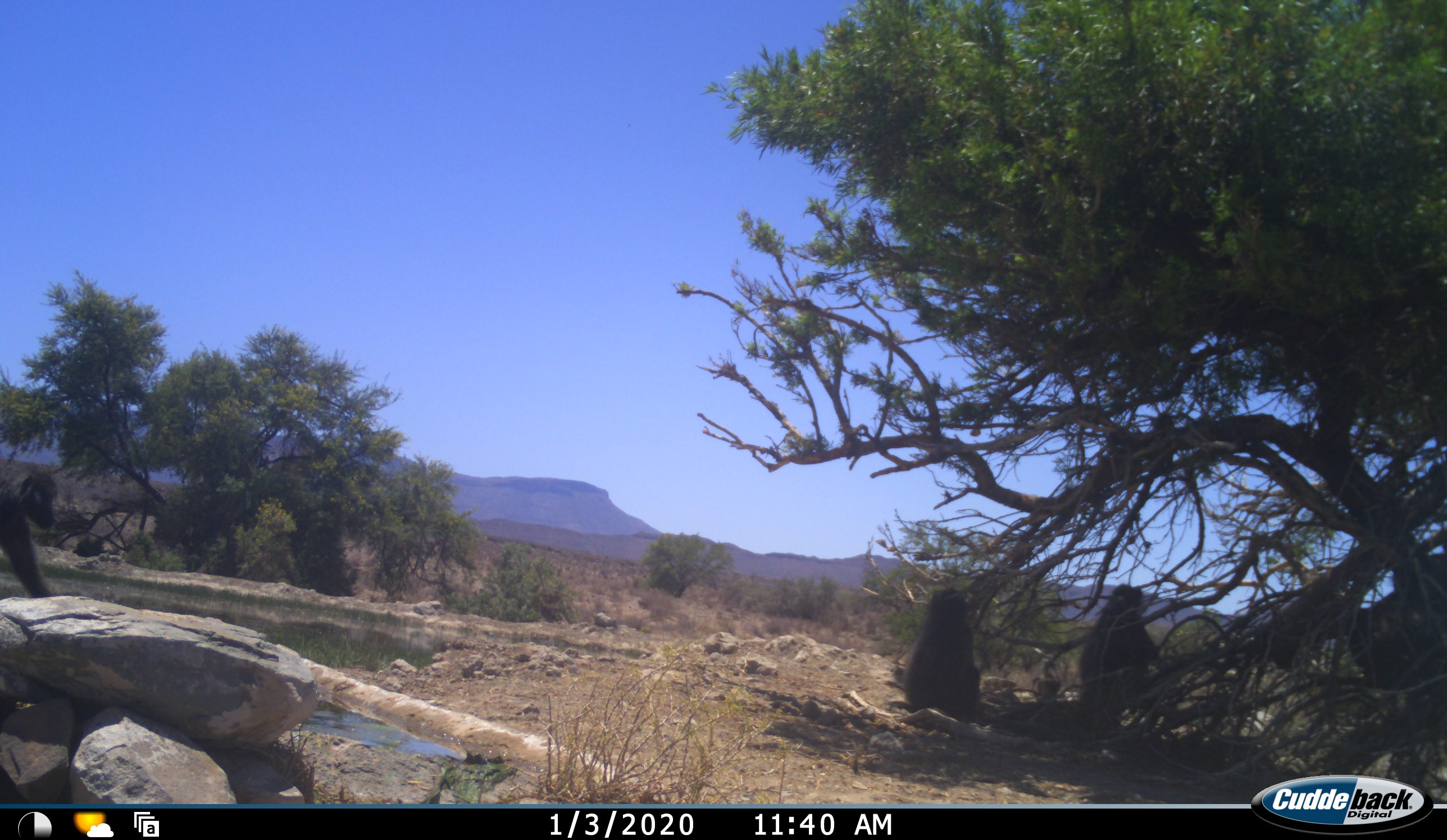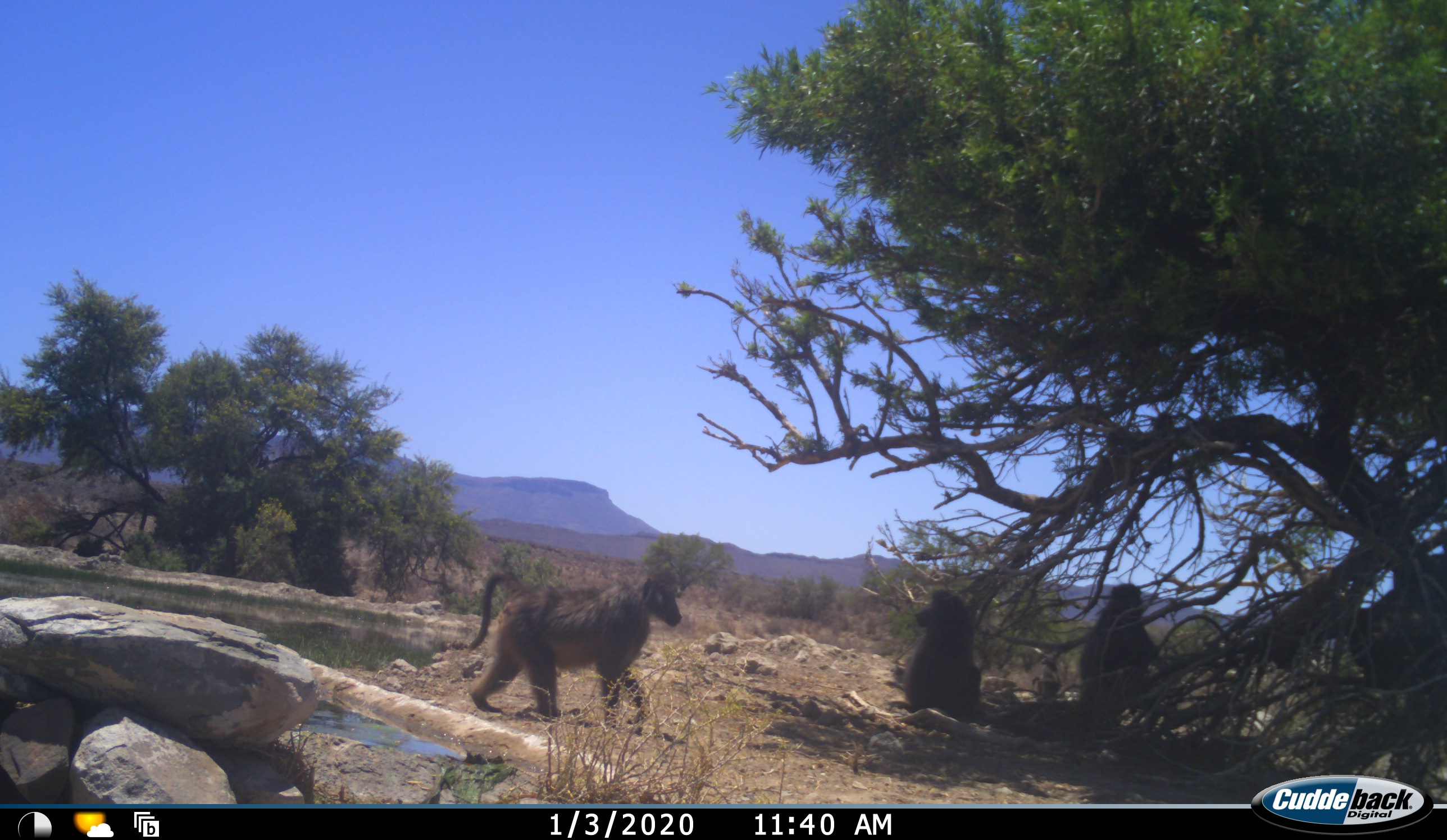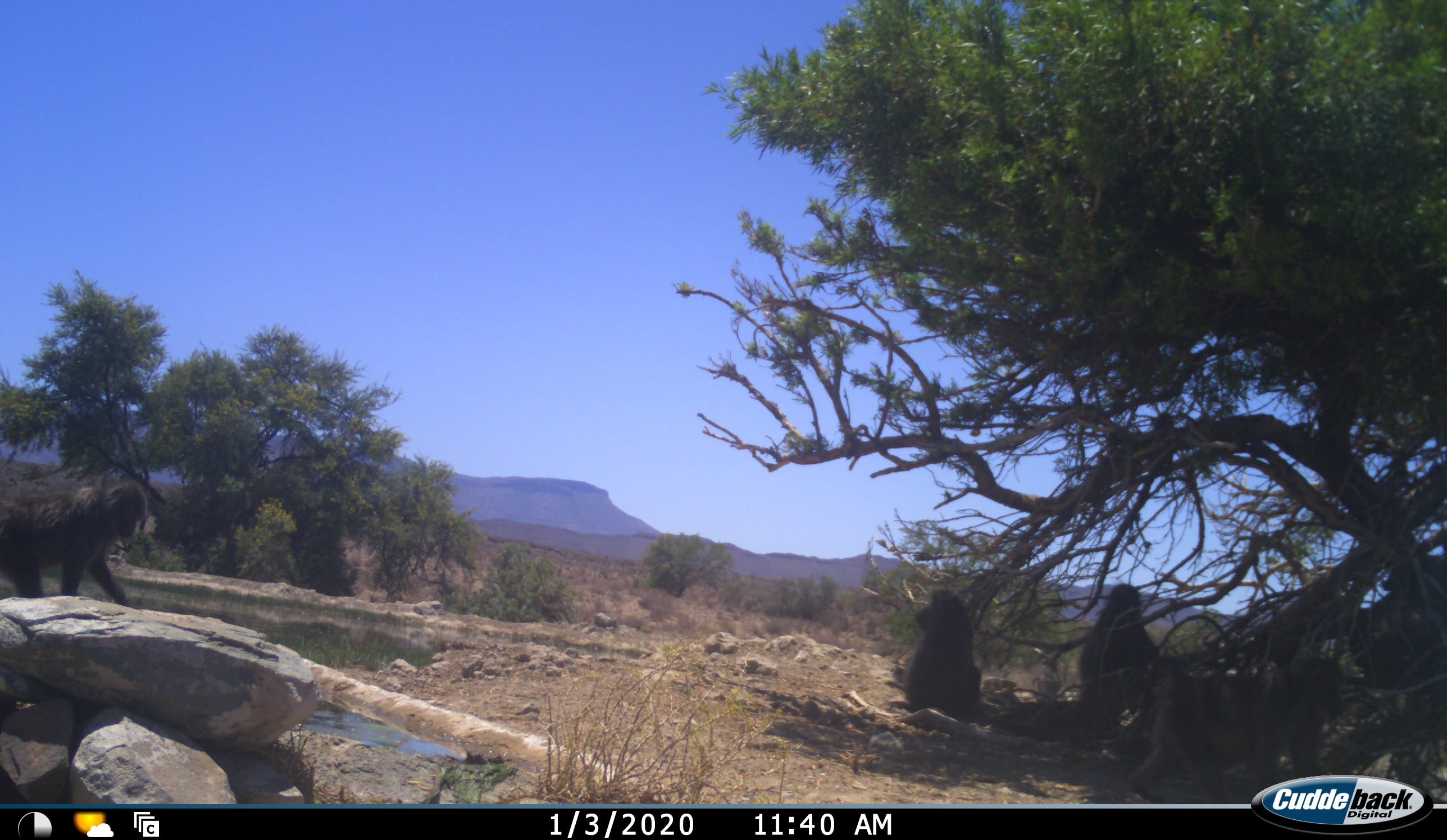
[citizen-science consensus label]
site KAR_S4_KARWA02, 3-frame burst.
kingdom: Animalia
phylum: Chordata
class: Mammalia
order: Primates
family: Cercopithecidae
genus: Papio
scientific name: Papio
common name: baboon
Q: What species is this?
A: Baboon (Papio).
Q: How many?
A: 4.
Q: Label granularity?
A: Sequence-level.